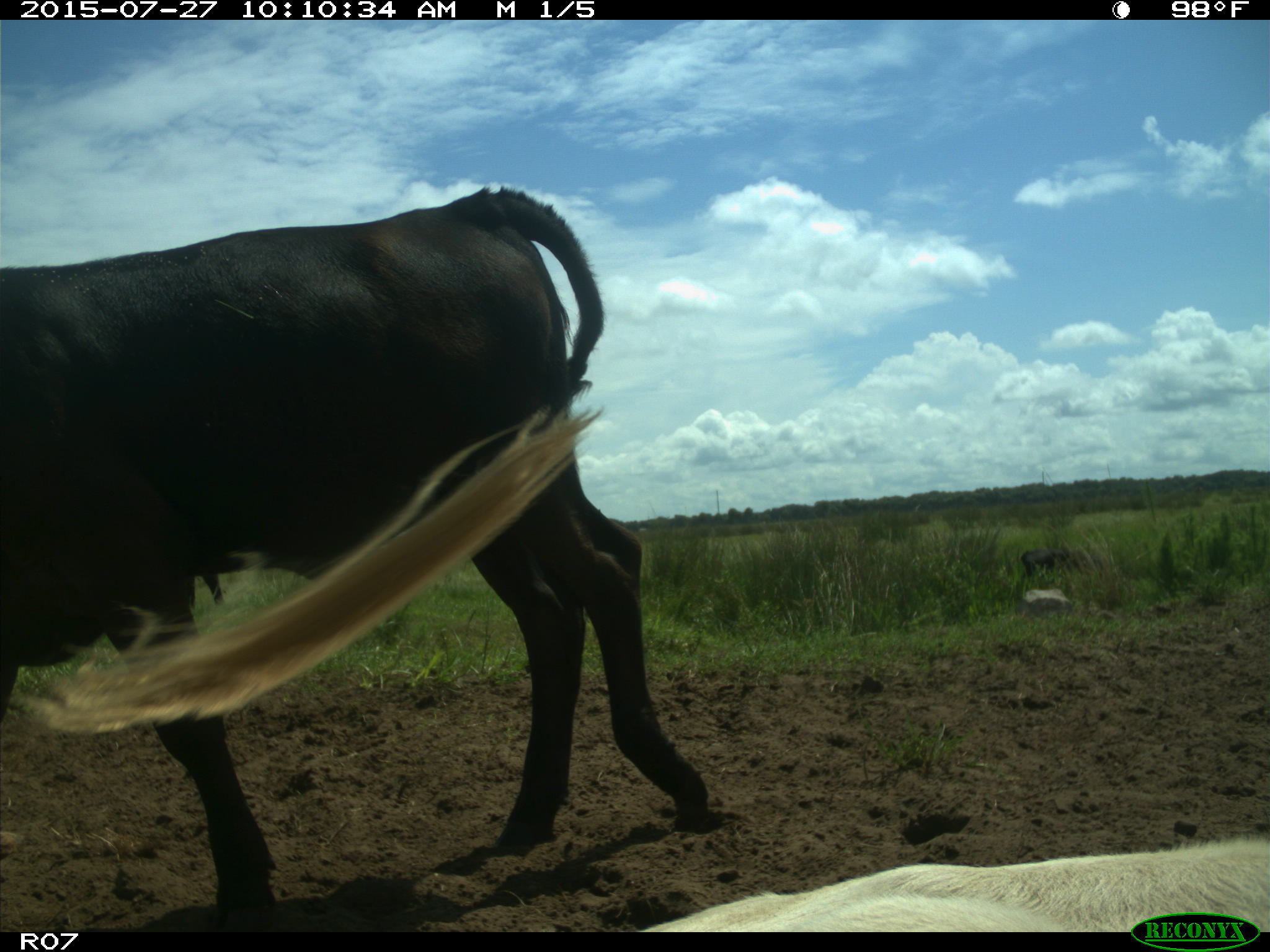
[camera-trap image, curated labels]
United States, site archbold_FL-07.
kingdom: Animalia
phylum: Chordata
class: Mammalia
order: Artiodactyla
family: Bovidae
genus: Bos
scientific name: Bos taurus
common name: domestic cow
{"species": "Bos taurus (domestic cow)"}